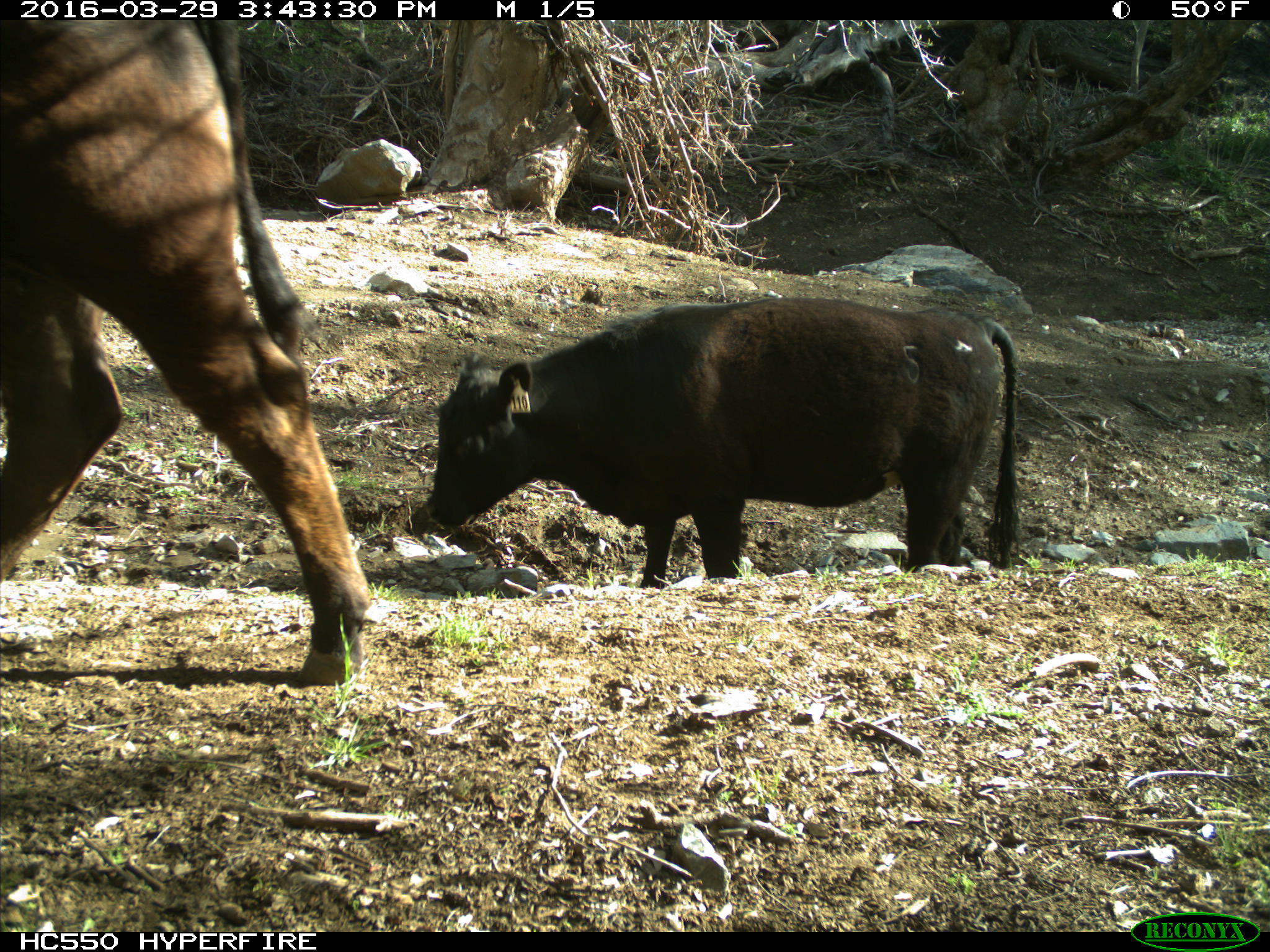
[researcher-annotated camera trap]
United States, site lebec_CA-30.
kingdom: Animalia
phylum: Chordata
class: Mammalia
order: Artiodactyla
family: Bovidae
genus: Bos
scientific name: Bos taurus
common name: domestic cow